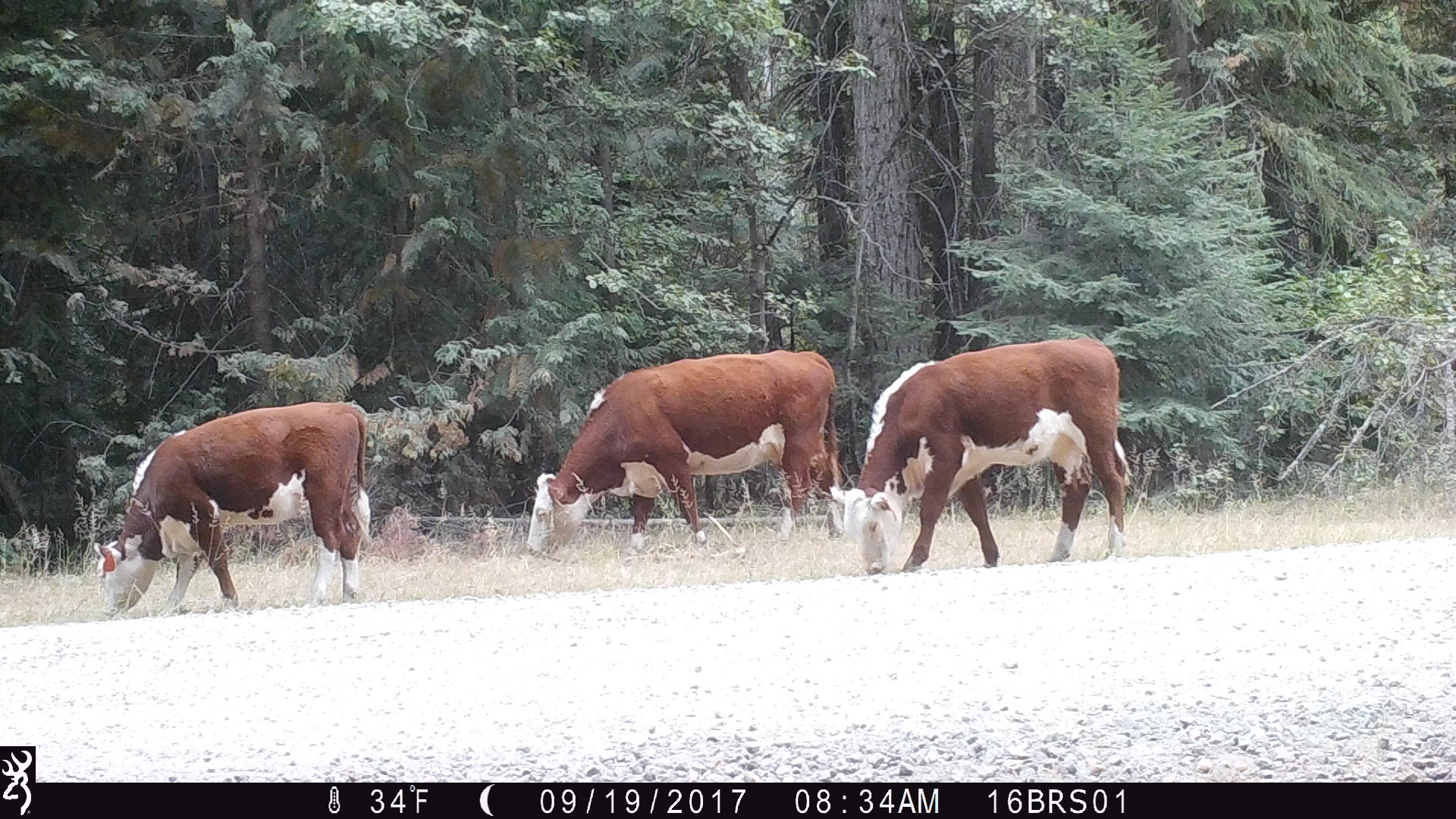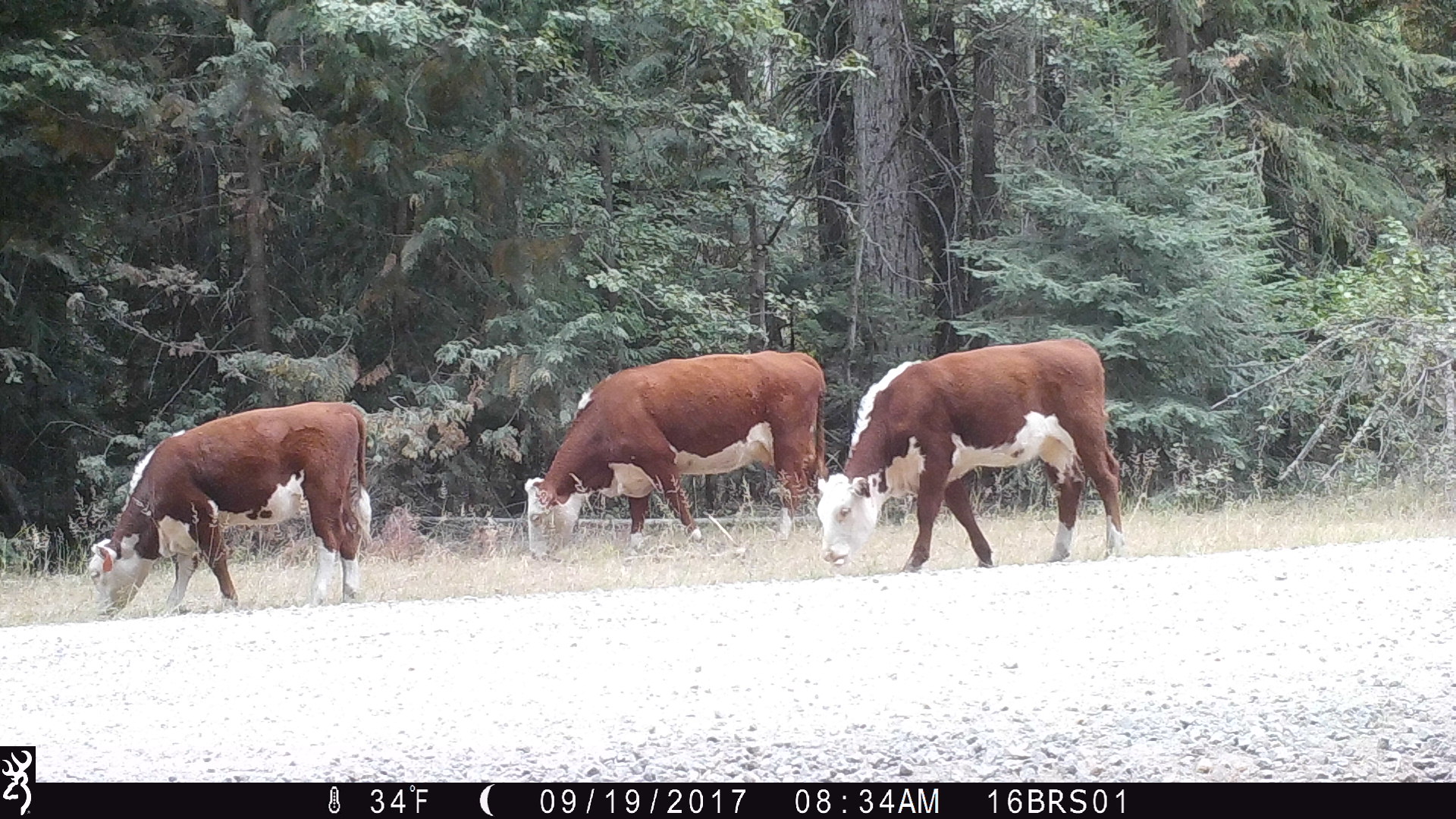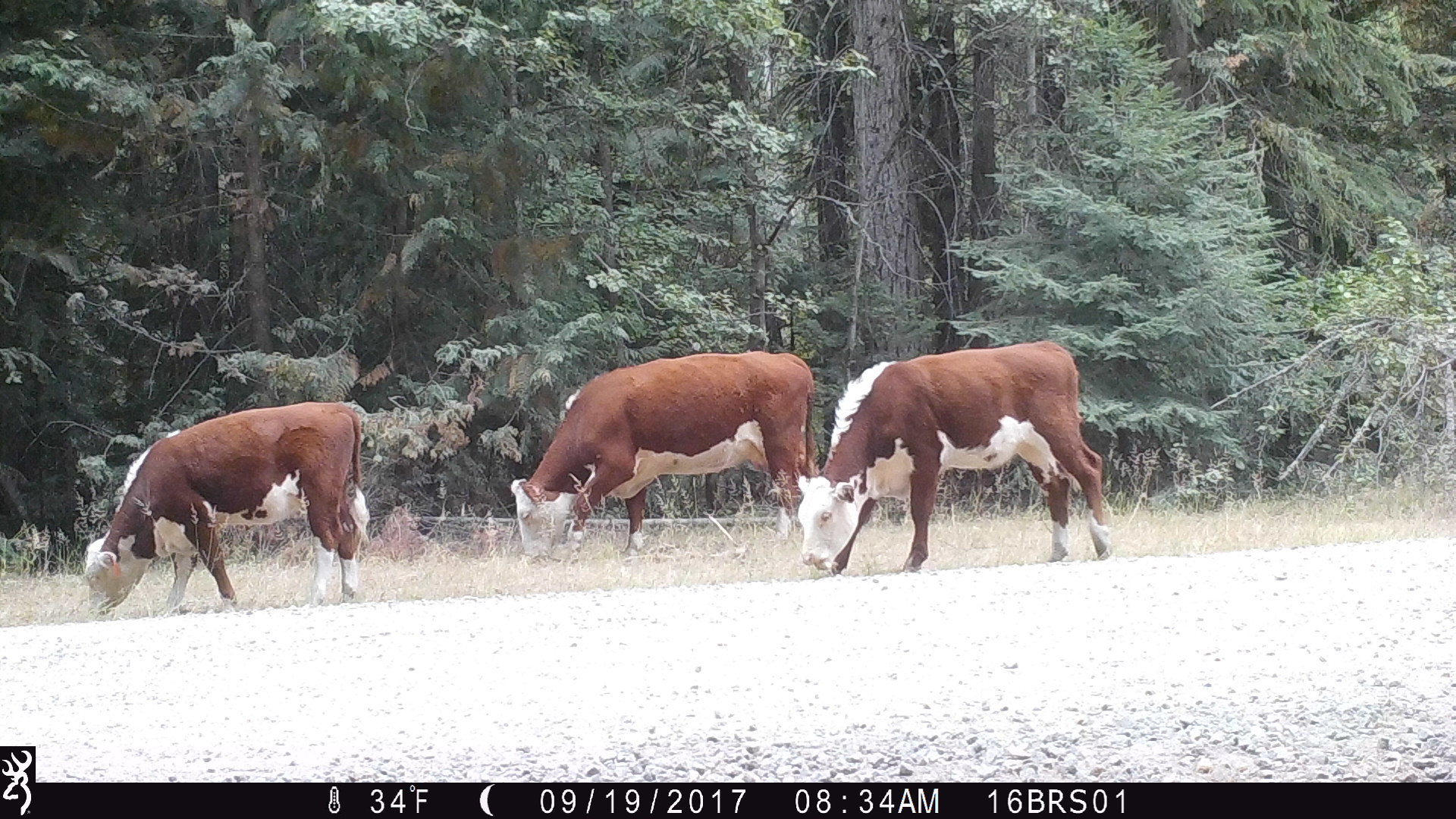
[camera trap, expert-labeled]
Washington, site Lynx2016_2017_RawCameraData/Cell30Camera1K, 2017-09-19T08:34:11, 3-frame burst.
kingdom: Animalia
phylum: Chordata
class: Mammalia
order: Artiodactyla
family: Bovidae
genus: Bos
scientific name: Bos taurus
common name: domestic cattle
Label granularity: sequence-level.